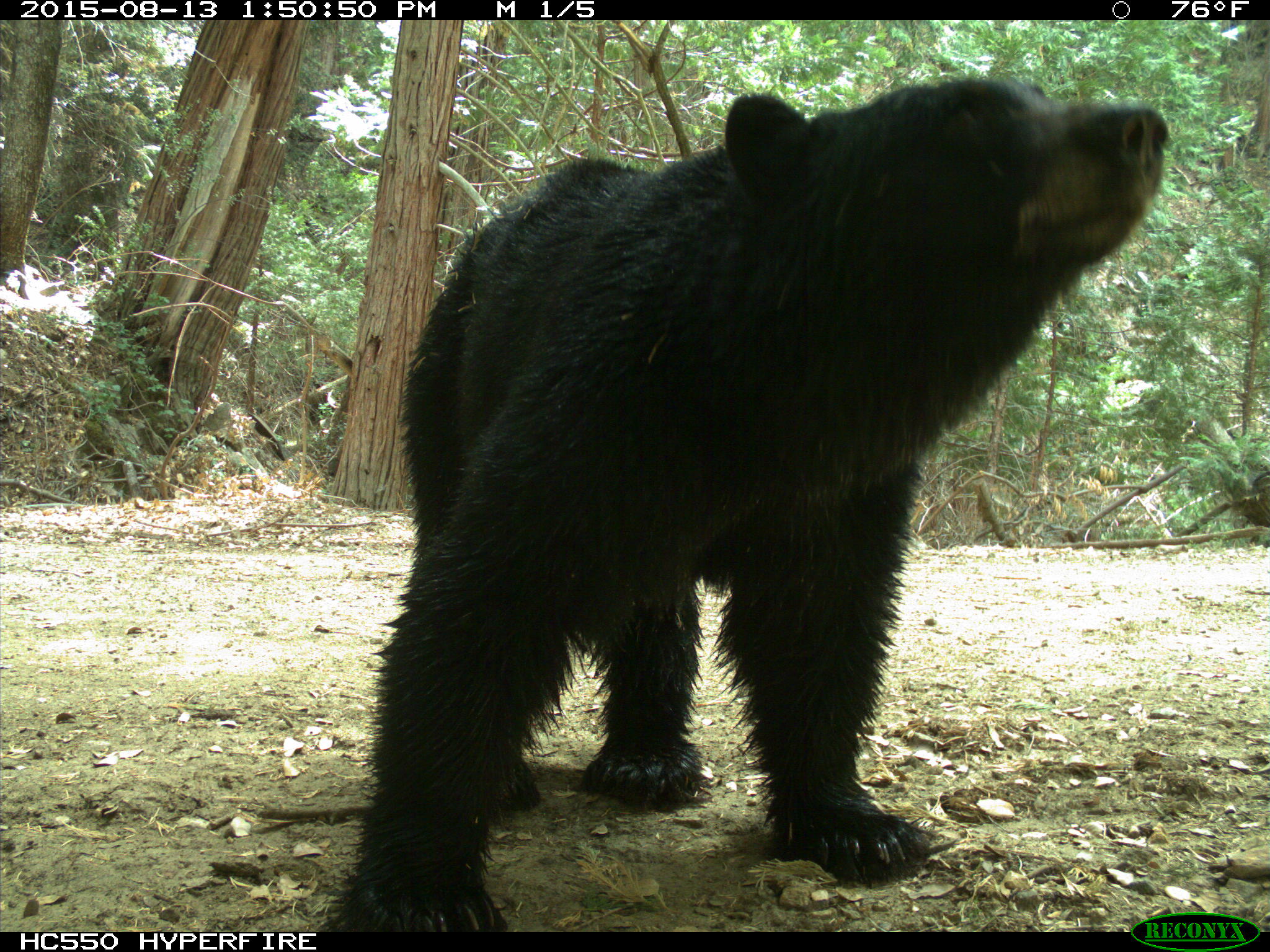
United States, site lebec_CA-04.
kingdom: Animalia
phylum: Chordata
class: Mammalia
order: Carnivora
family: Ursidae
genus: Ursus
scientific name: Ursus americanus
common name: american black bear